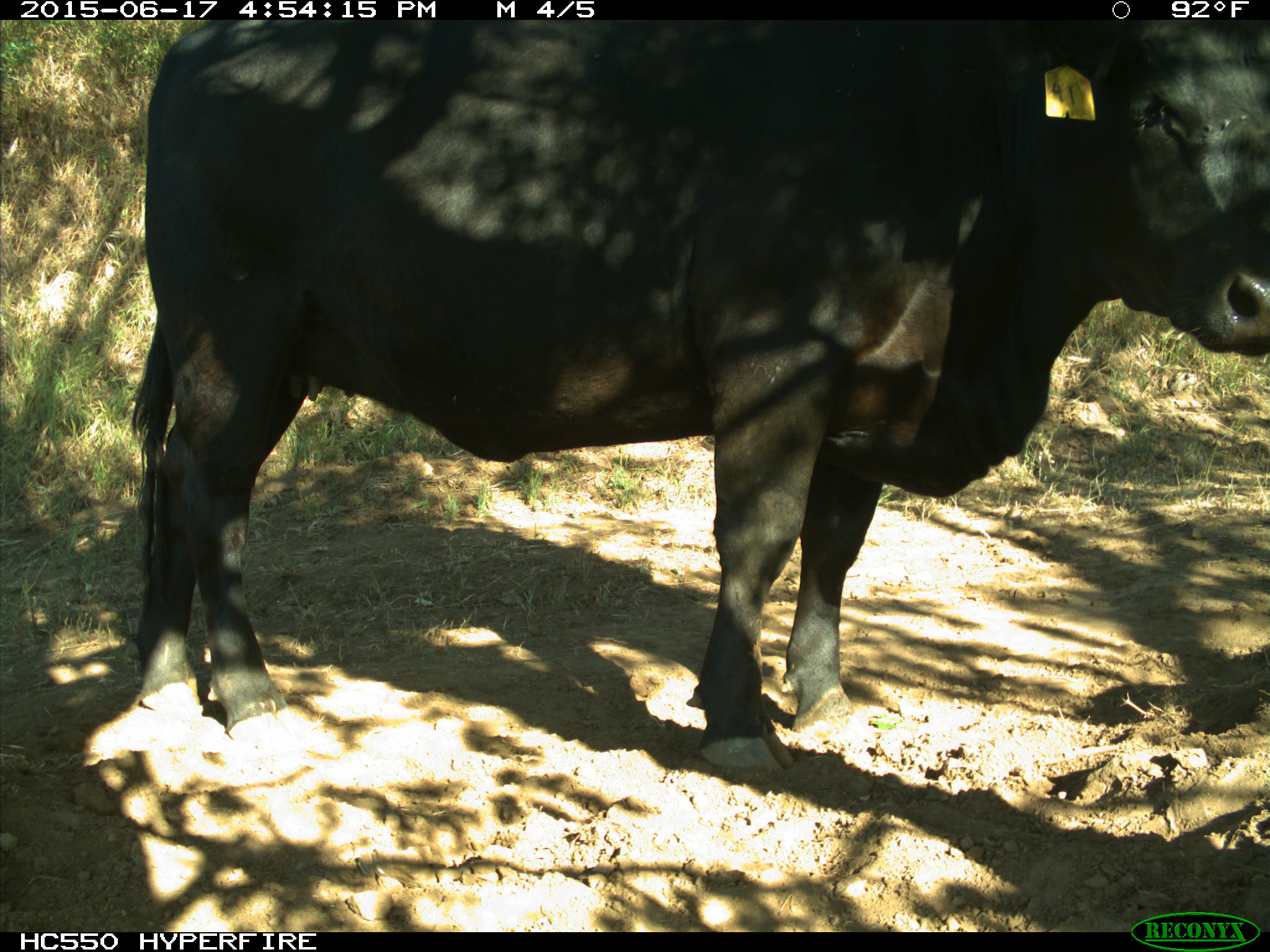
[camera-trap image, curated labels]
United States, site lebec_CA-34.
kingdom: Animalia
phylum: Chordata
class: Mammalia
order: Artiodactyla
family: Bovidae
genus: Bos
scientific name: Bos taurus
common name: domestic cow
Bos taurus (domestic cow).